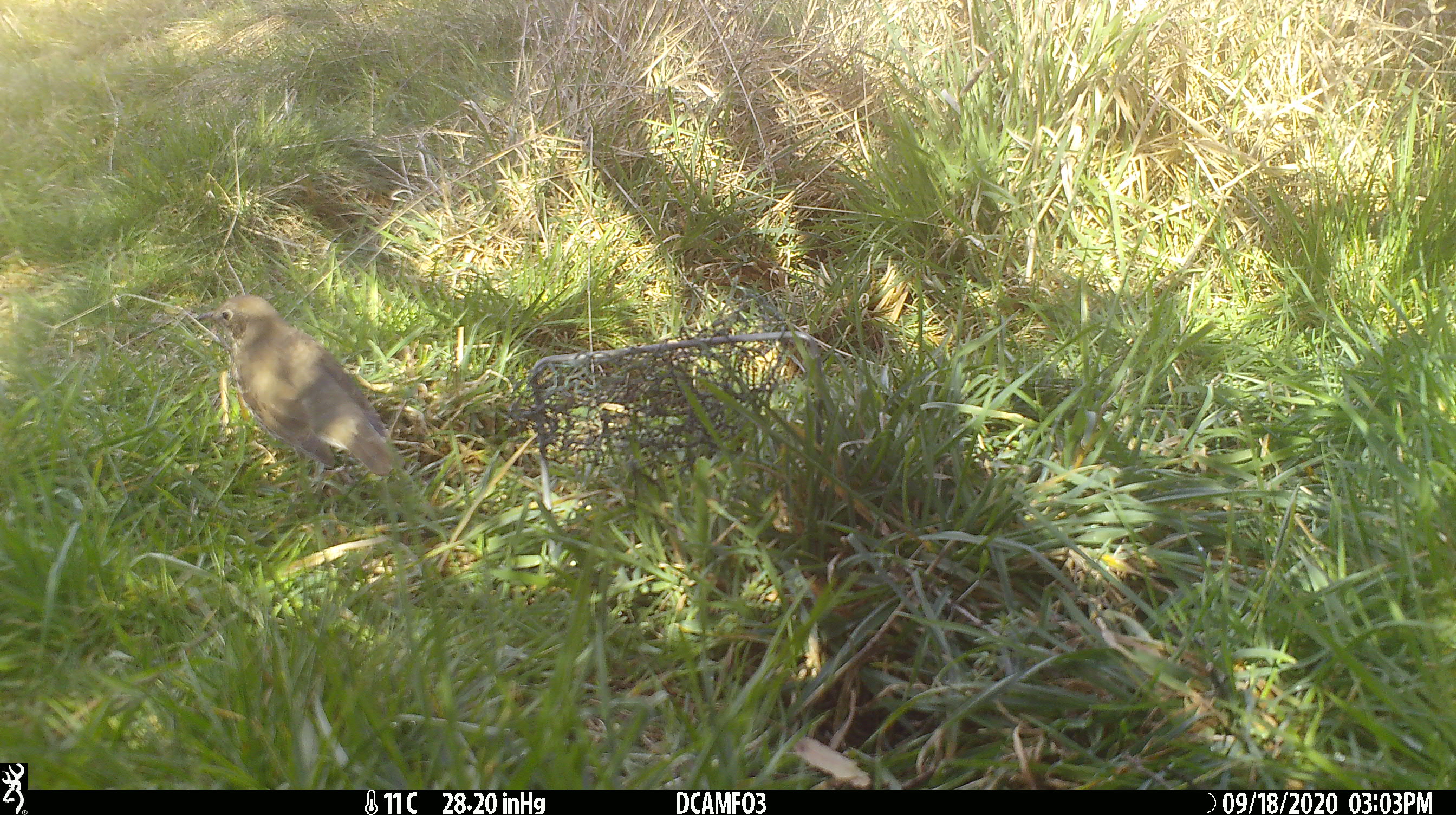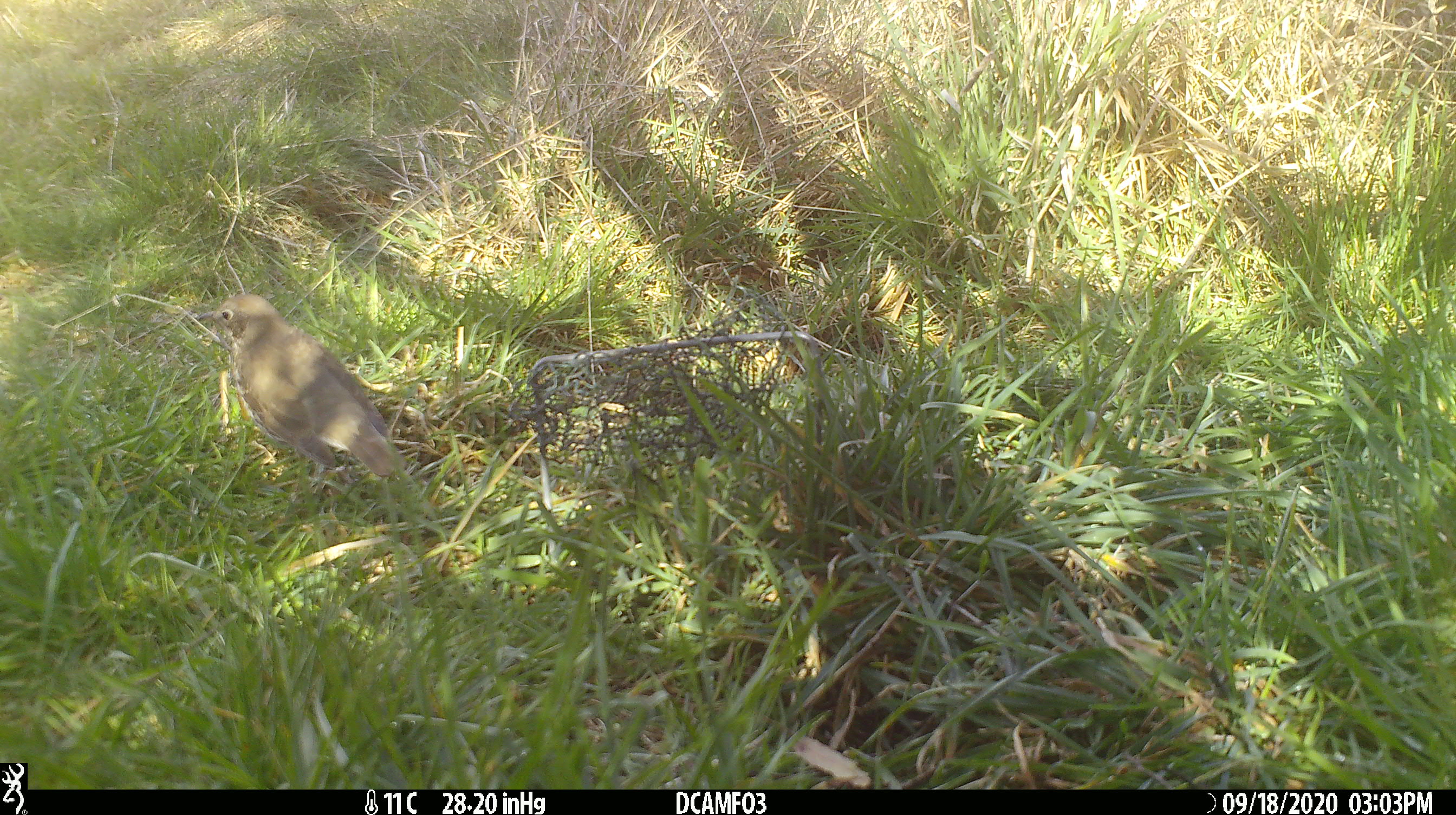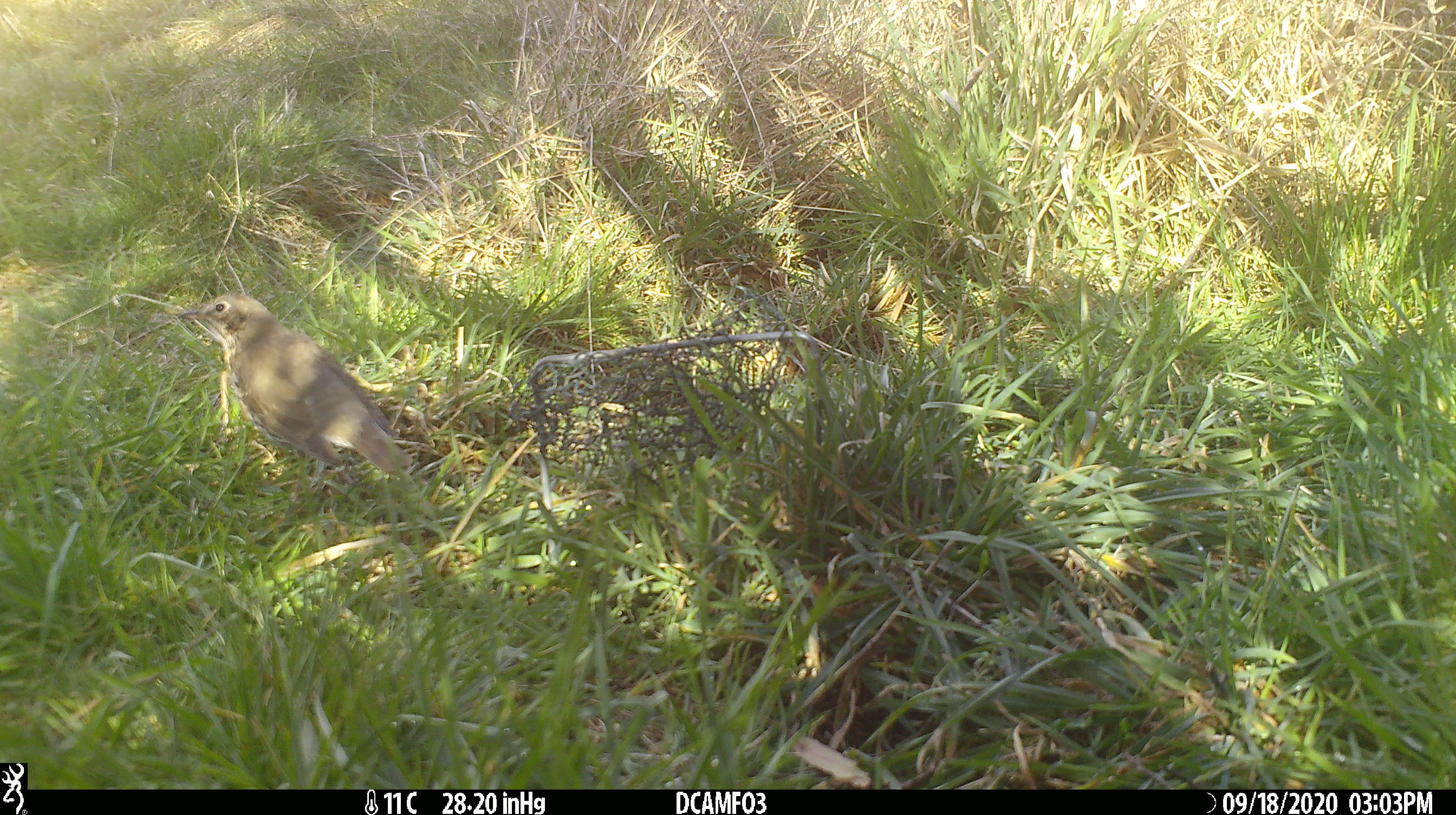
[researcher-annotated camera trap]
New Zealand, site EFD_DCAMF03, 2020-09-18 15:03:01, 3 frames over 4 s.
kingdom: Animalia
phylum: Chordata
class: Aves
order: Passeriformes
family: Turdidae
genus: Turdus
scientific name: Turdus philomelos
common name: song thrush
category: thrush